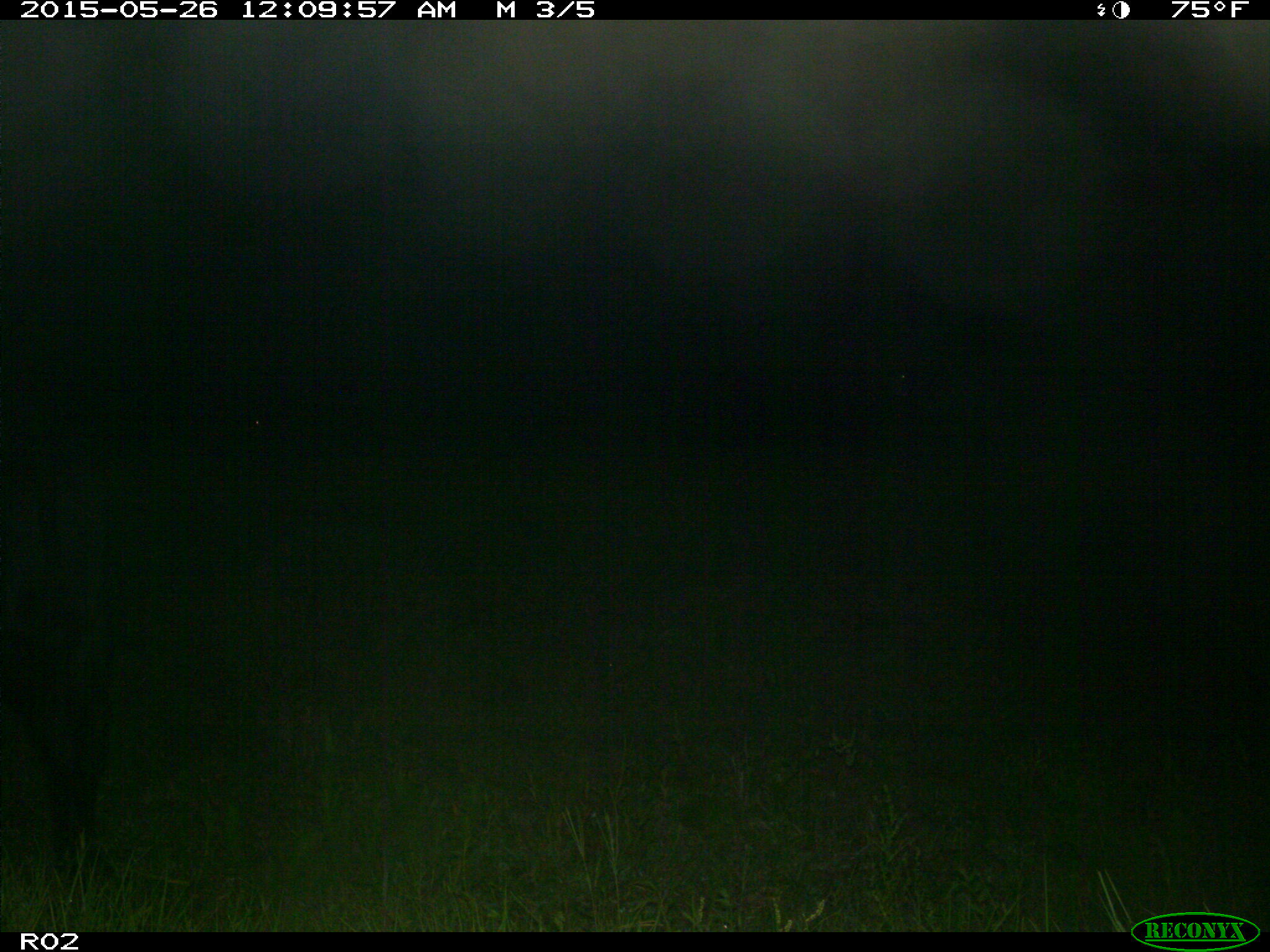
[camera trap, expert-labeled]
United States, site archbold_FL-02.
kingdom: Animalia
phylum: Chordata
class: Mammalia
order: Artiodactyla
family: Bovidae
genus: Bos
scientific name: Bos taurus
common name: domestic cow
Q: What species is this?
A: Bos taurus (domestic cow).